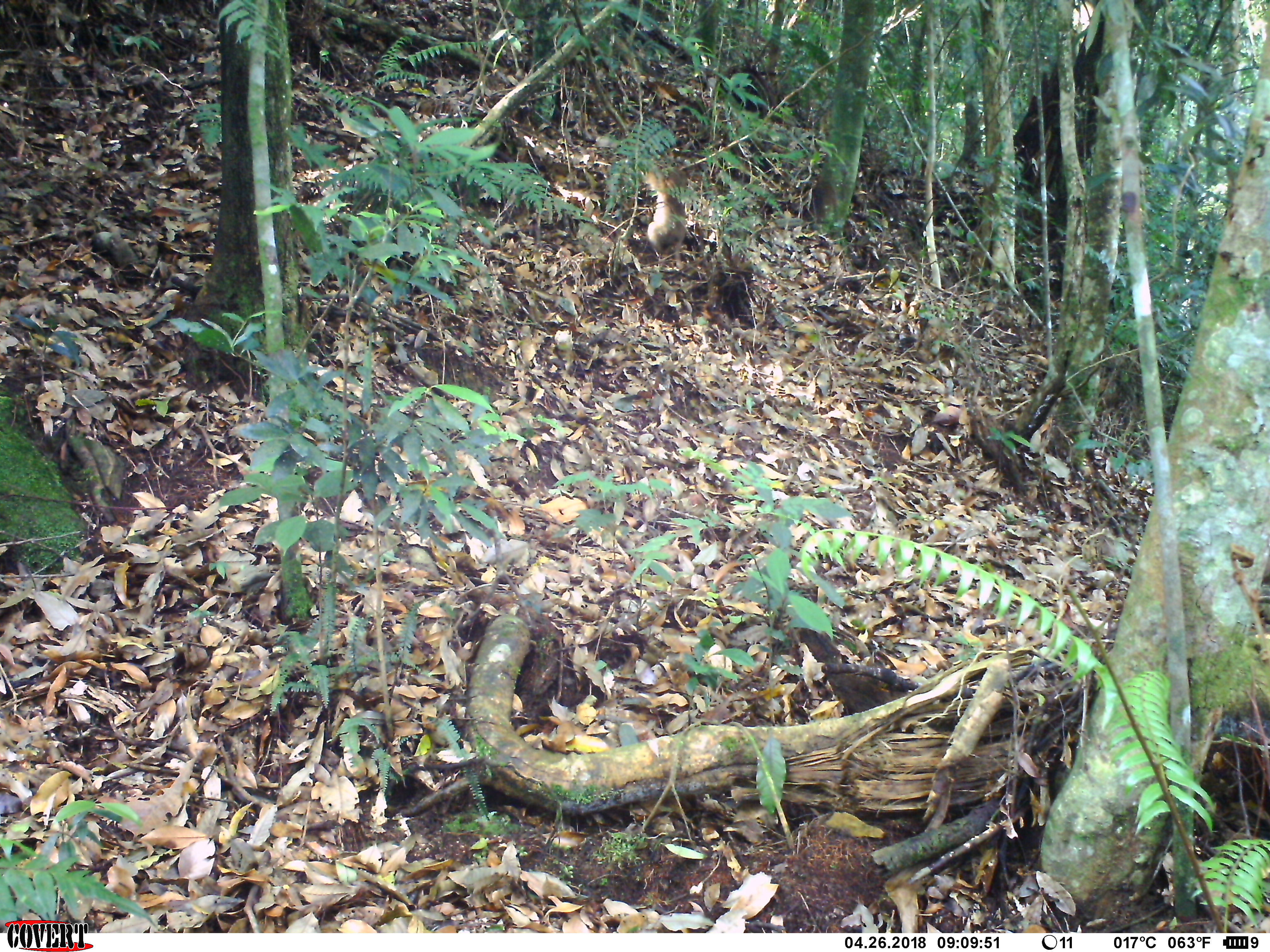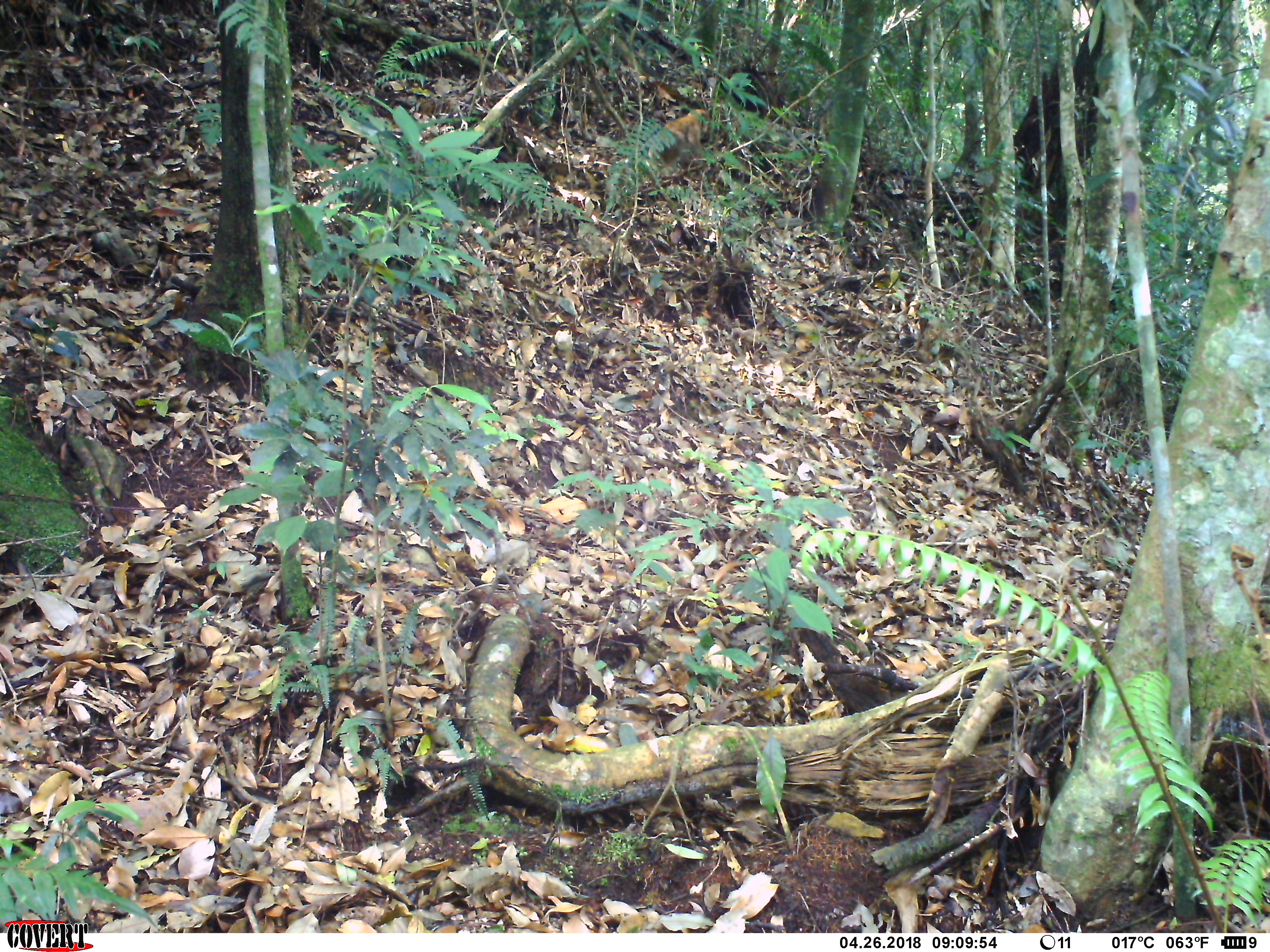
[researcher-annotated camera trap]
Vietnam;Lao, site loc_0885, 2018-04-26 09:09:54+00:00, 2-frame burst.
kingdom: Animalia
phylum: Chordata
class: Mammalia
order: Primates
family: Cercopithecidae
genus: Macaca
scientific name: Macaca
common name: macaque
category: macaque not stump tailed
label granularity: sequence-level